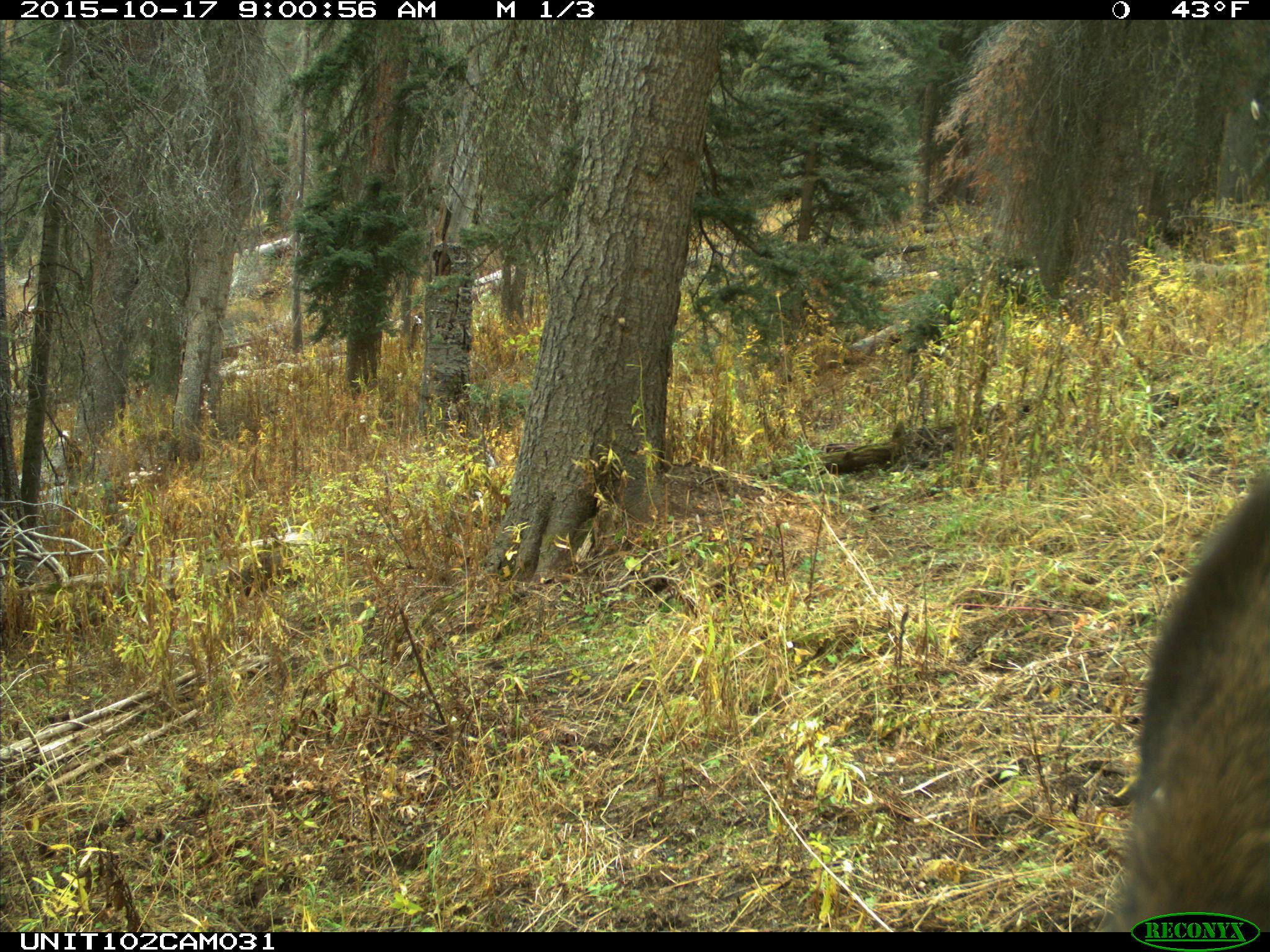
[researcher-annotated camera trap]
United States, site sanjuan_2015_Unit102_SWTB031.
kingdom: Animalia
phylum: Chordata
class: Mammalia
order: Artiodactyla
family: Cervidae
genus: Cervus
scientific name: Cervus elaphus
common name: red deer